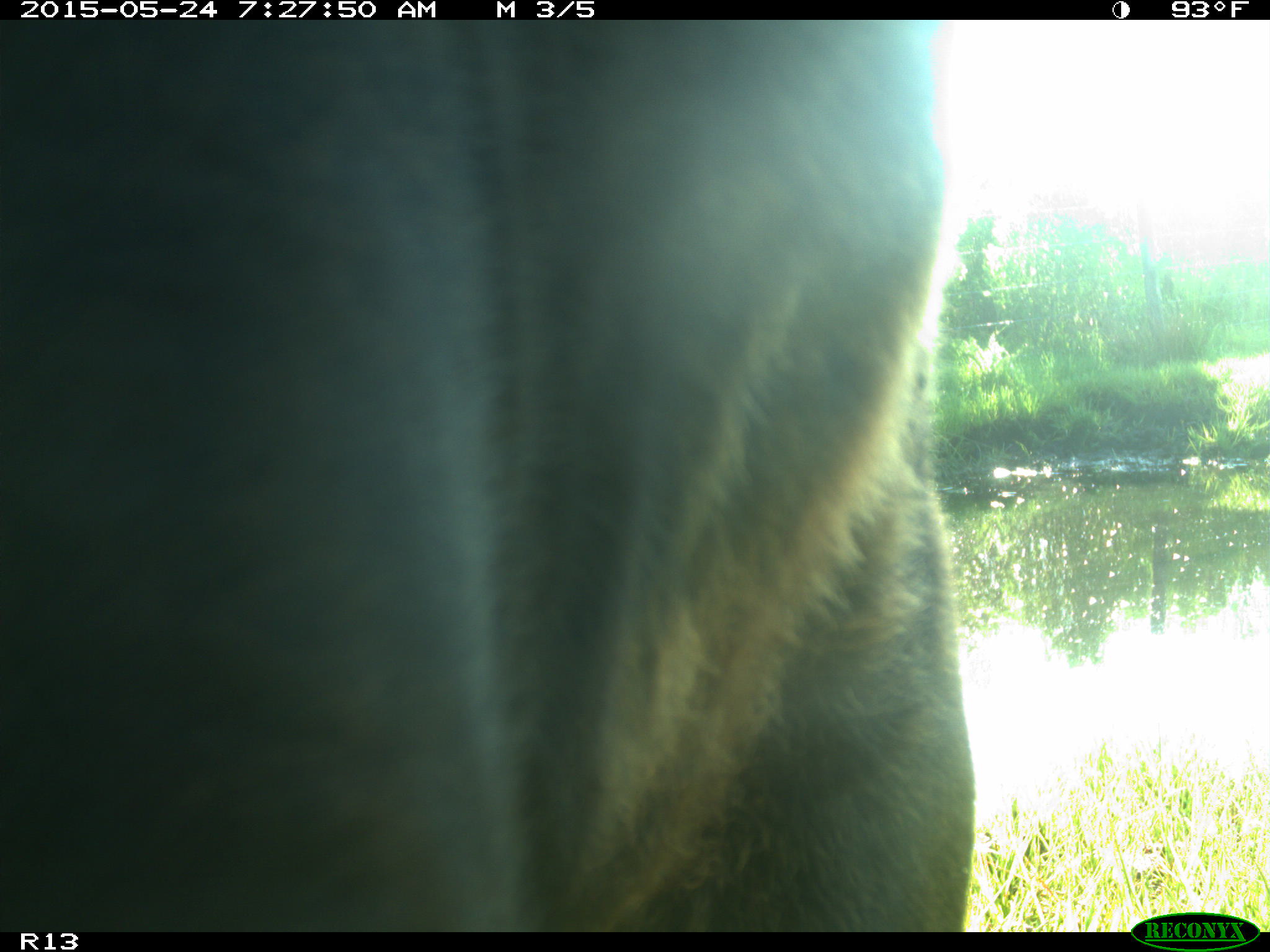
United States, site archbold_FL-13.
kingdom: Animalia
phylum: Chordata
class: Mammalia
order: Artiodactyla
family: Bovidae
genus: Bos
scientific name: Bos taurus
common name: domestic cow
Bos taurus (domestic cow).